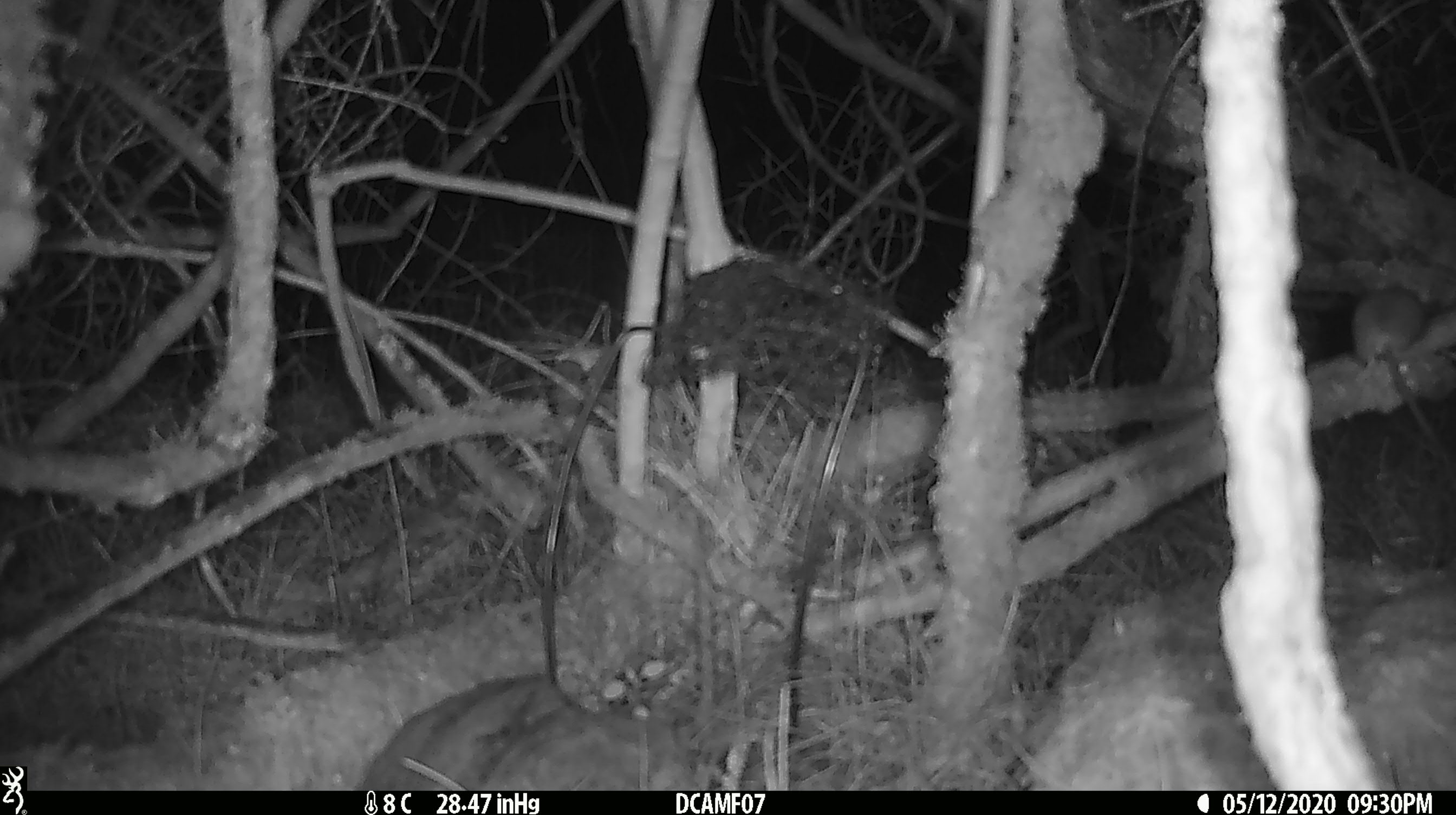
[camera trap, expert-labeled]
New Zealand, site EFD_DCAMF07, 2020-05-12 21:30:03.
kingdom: Animalia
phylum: Chordata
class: Mammalia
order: Rodentia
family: Muridae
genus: Mus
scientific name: Mus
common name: mouse